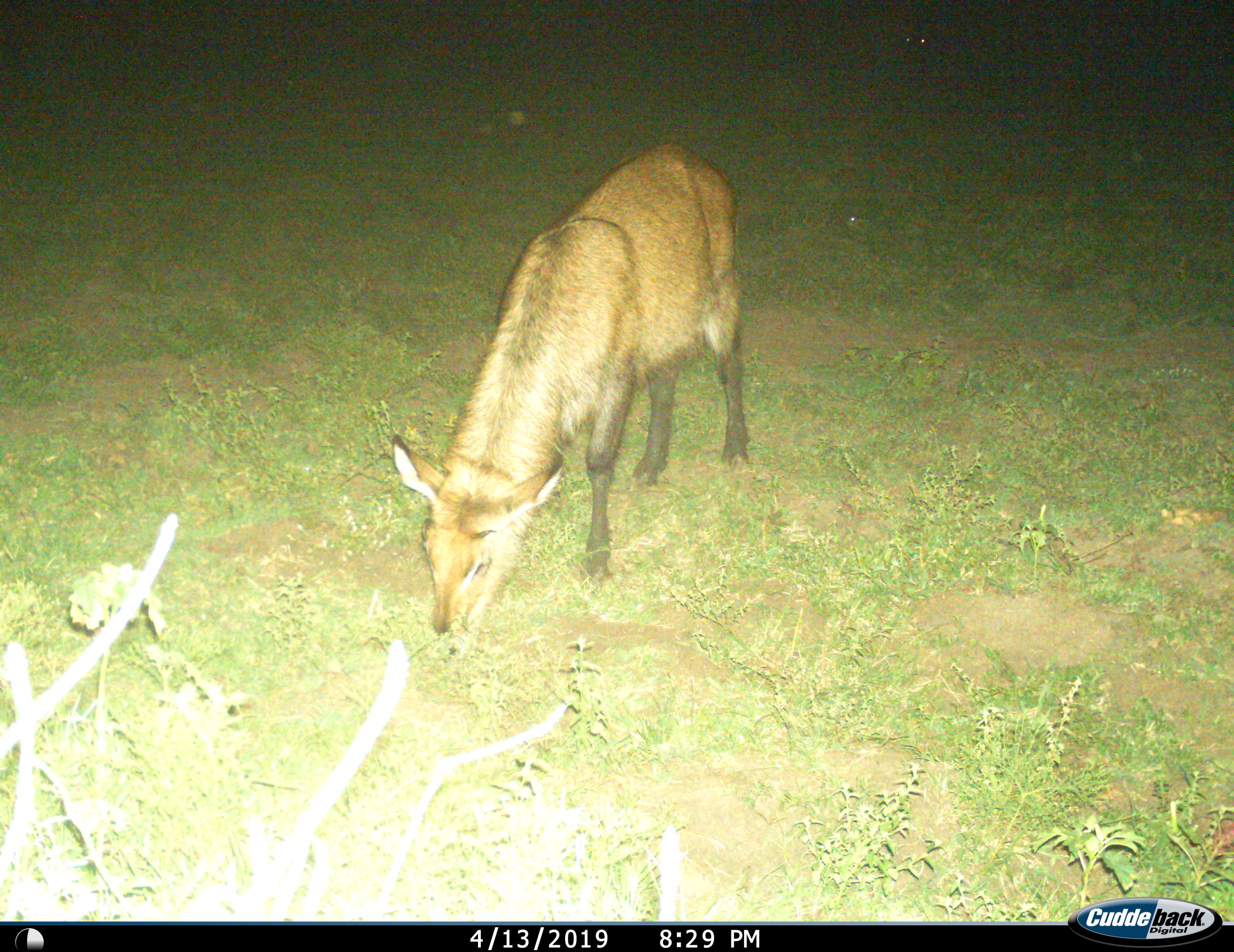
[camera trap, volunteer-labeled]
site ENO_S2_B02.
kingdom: Animalia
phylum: Chordata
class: Mammalia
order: Artiodactyla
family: Bovidae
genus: Kobus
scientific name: Kobus ellipsiprymnus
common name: waterbuck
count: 1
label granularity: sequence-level